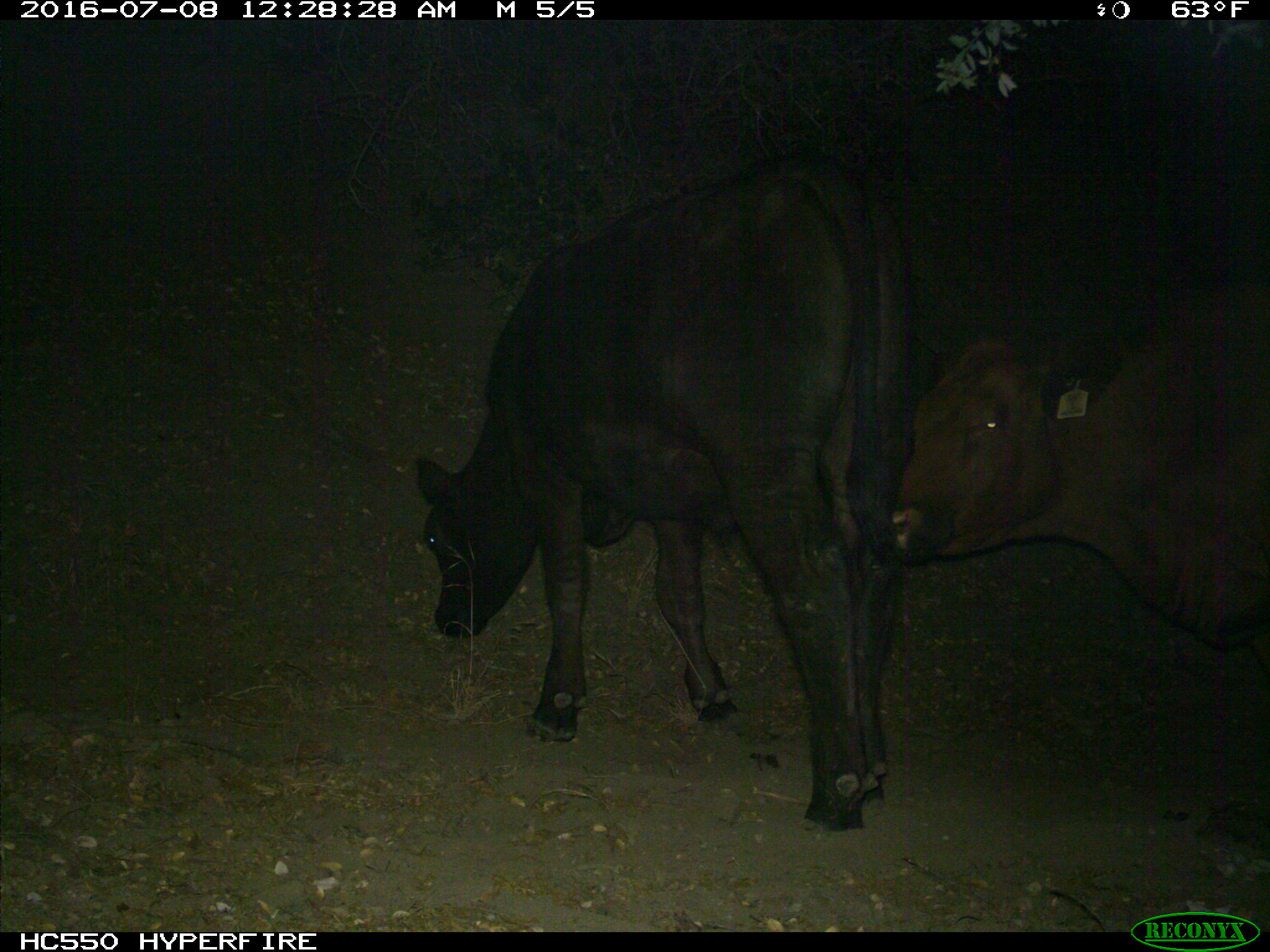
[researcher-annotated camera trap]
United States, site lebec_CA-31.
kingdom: Animalia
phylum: Chordata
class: Mammalia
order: Artiodactyla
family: Bovidae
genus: Bos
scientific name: Bos taurus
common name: domestic cow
Bos taurus (domestic cow).